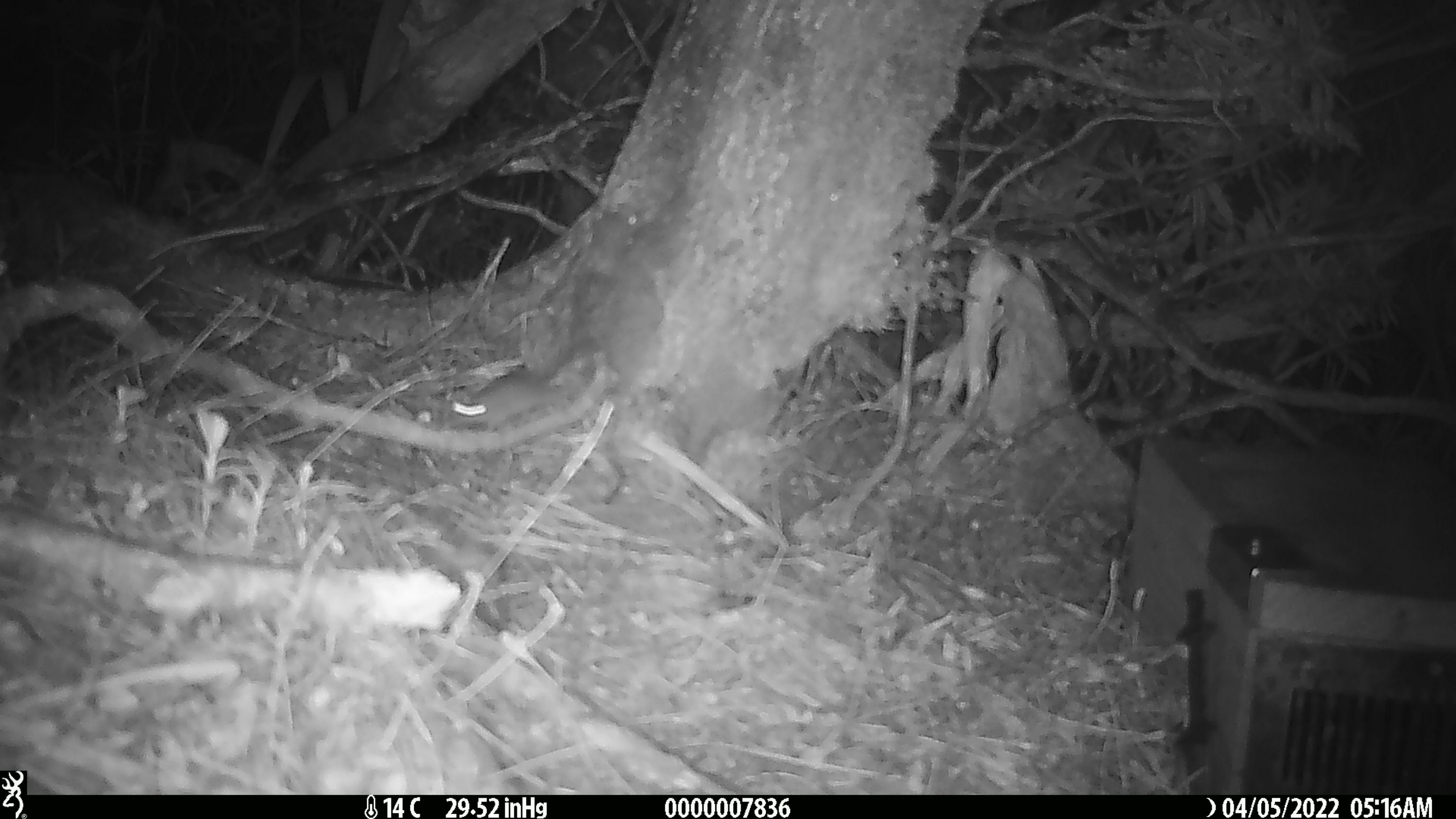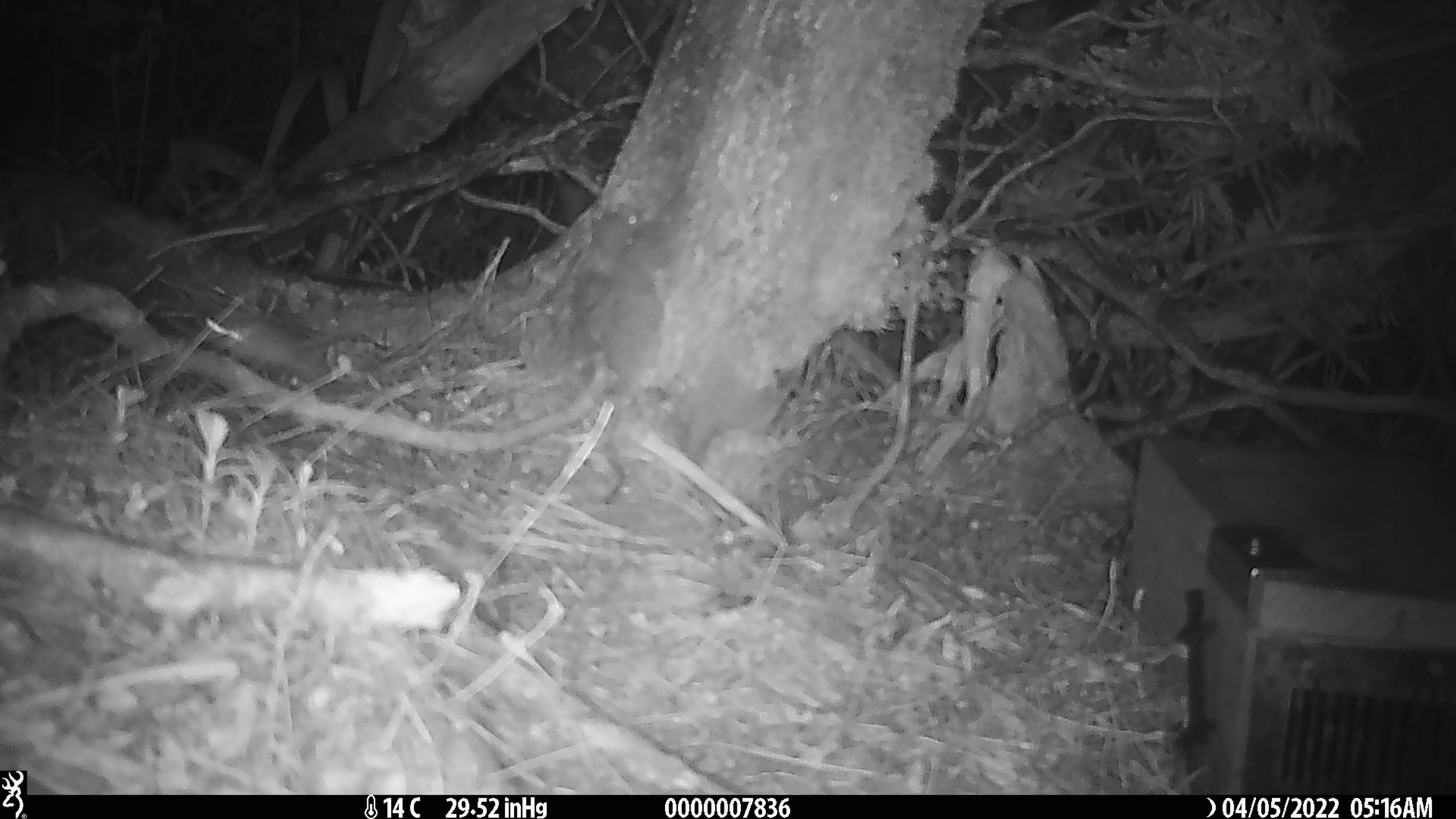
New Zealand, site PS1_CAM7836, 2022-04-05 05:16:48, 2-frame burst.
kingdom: Animalia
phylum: Chordata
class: Mammalia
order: Rodentia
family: Muridae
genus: Mus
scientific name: Mus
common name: mouse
Mouse (Mus).